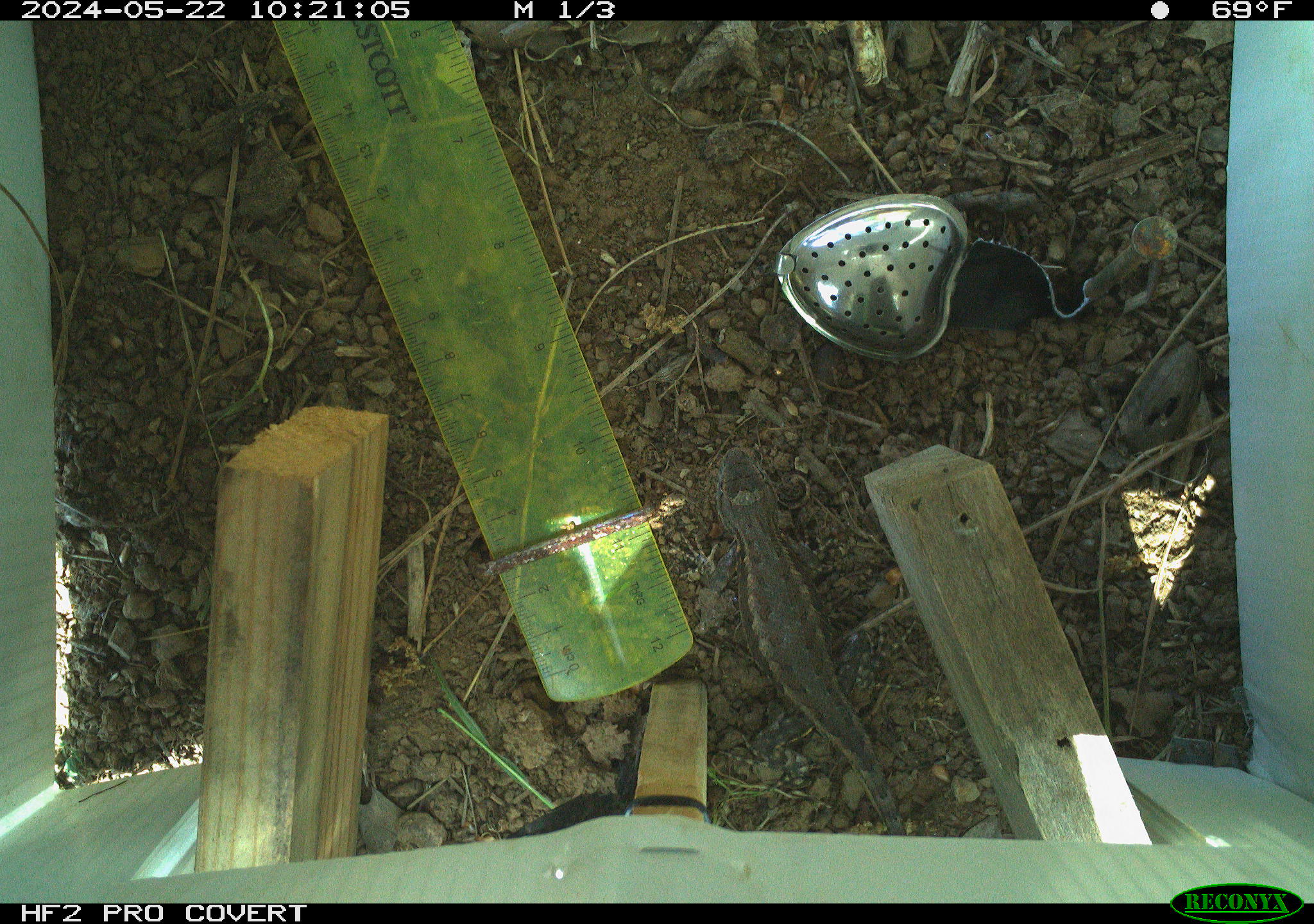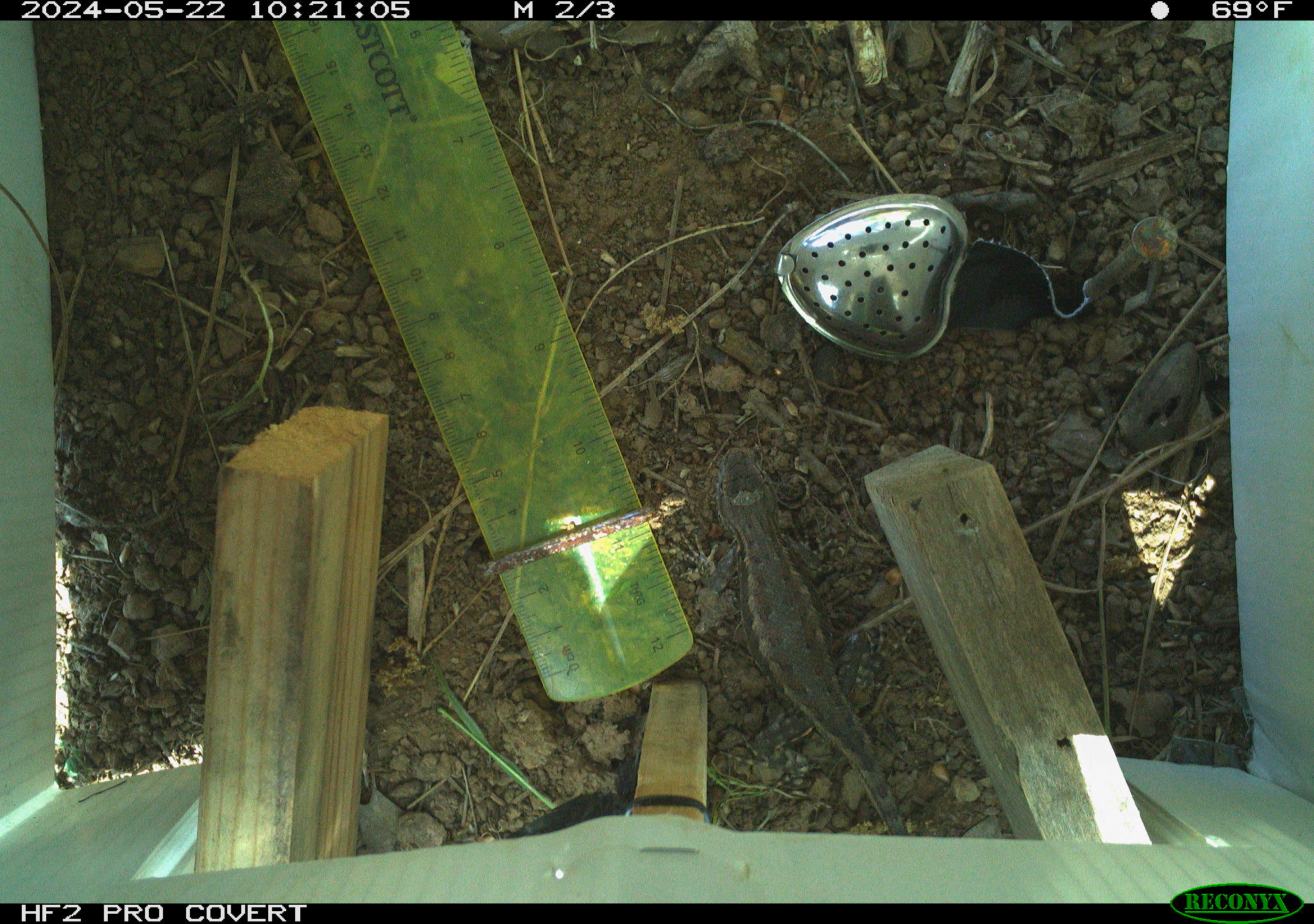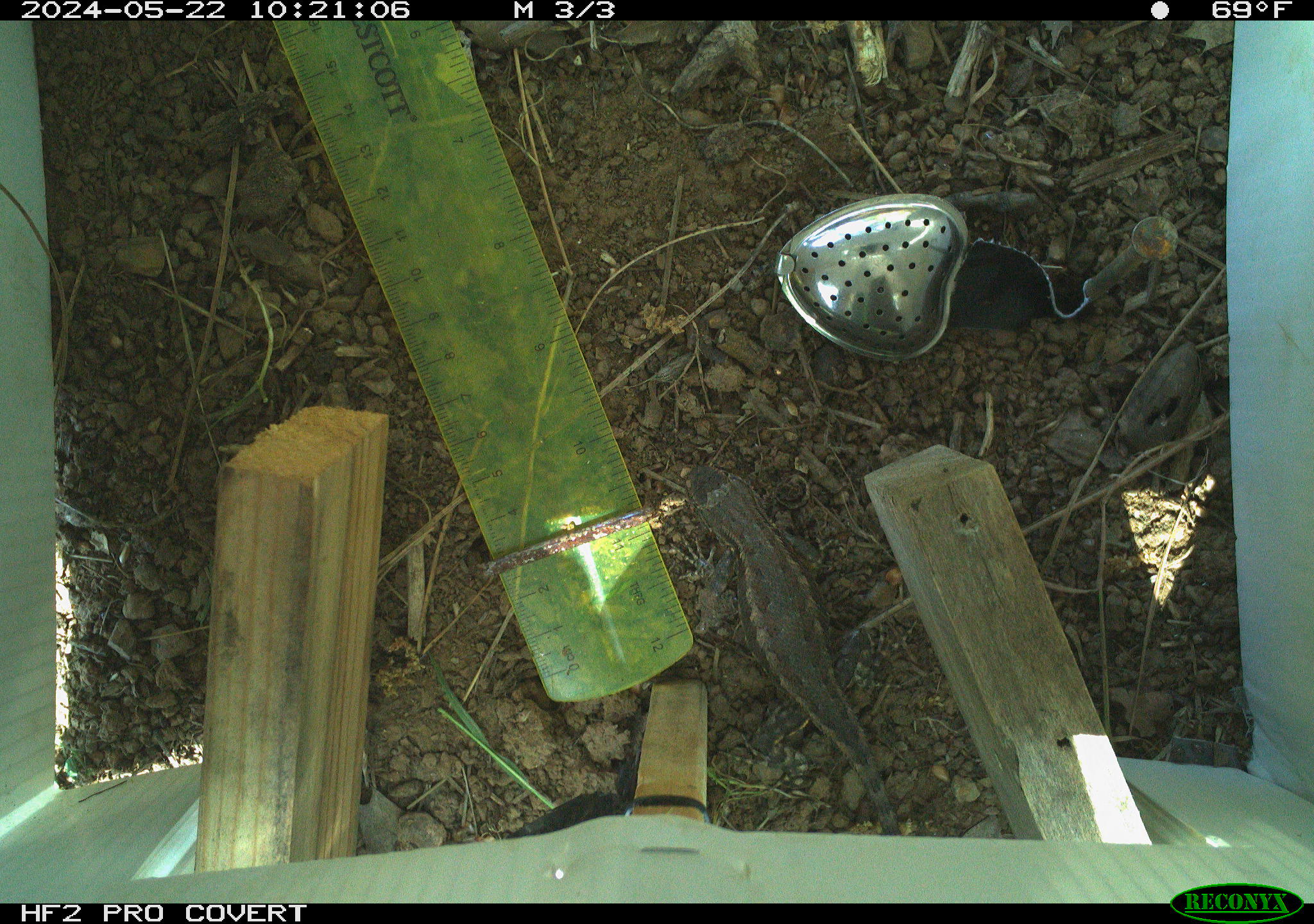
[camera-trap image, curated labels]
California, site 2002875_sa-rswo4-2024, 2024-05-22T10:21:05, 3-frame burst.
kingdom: Animalia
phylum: Chordata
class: Reptilia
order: Squamata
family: Phrynosomatidae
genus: Sceloporus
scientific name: Sceloporus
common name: spiny lizards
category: sceloporus species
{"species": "sceloporus species (spiny lizards) (Sceloporus)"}